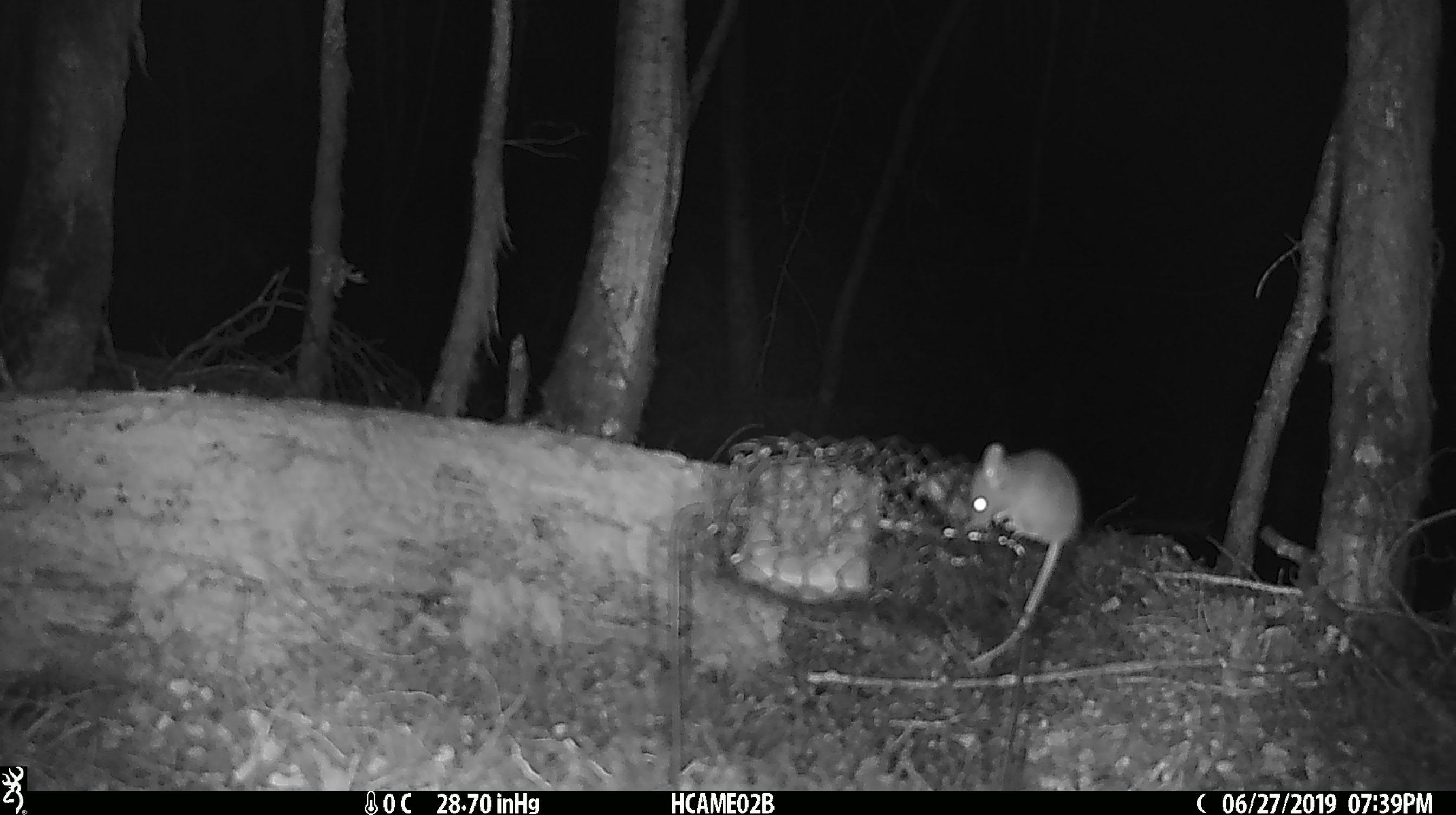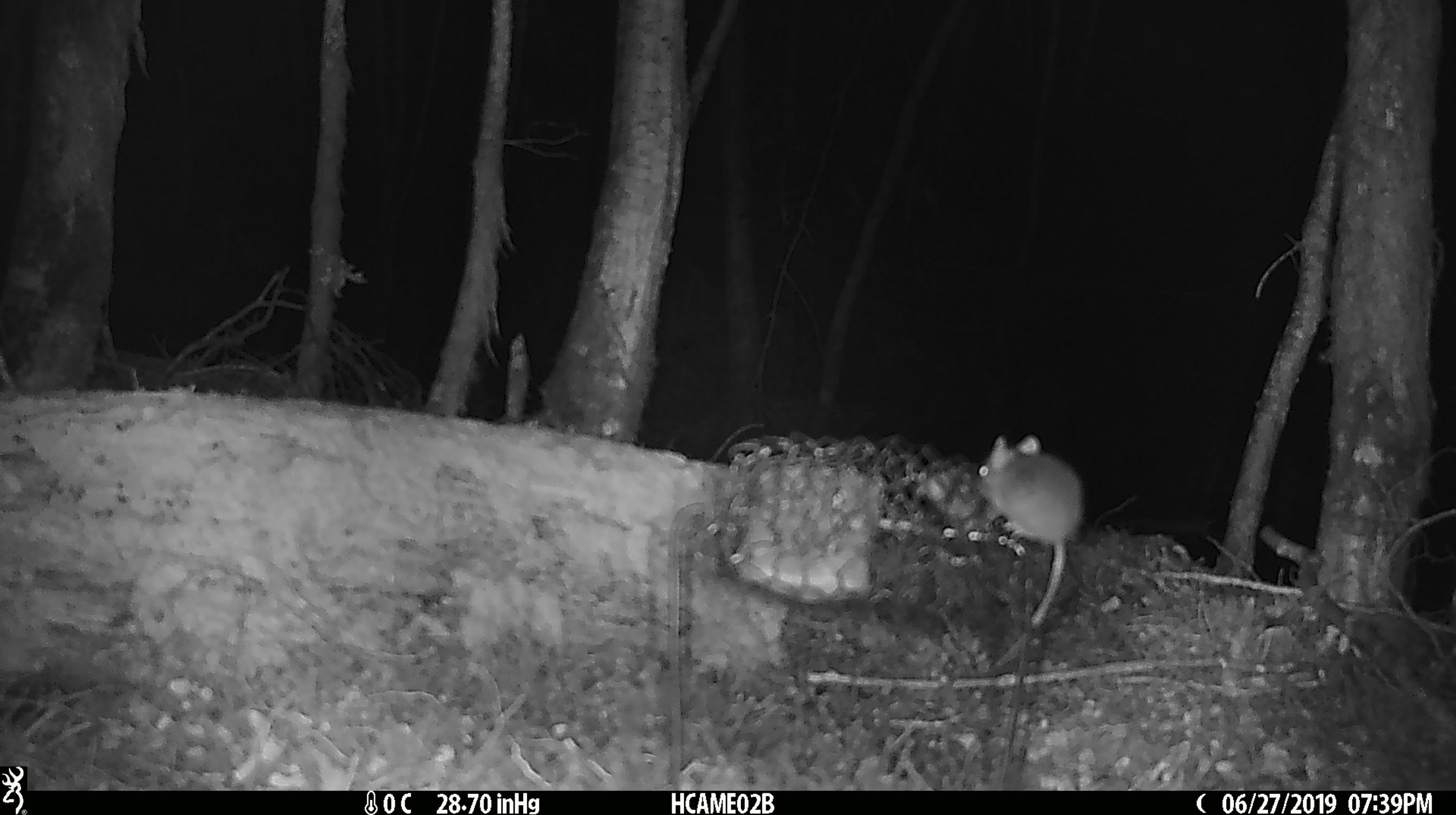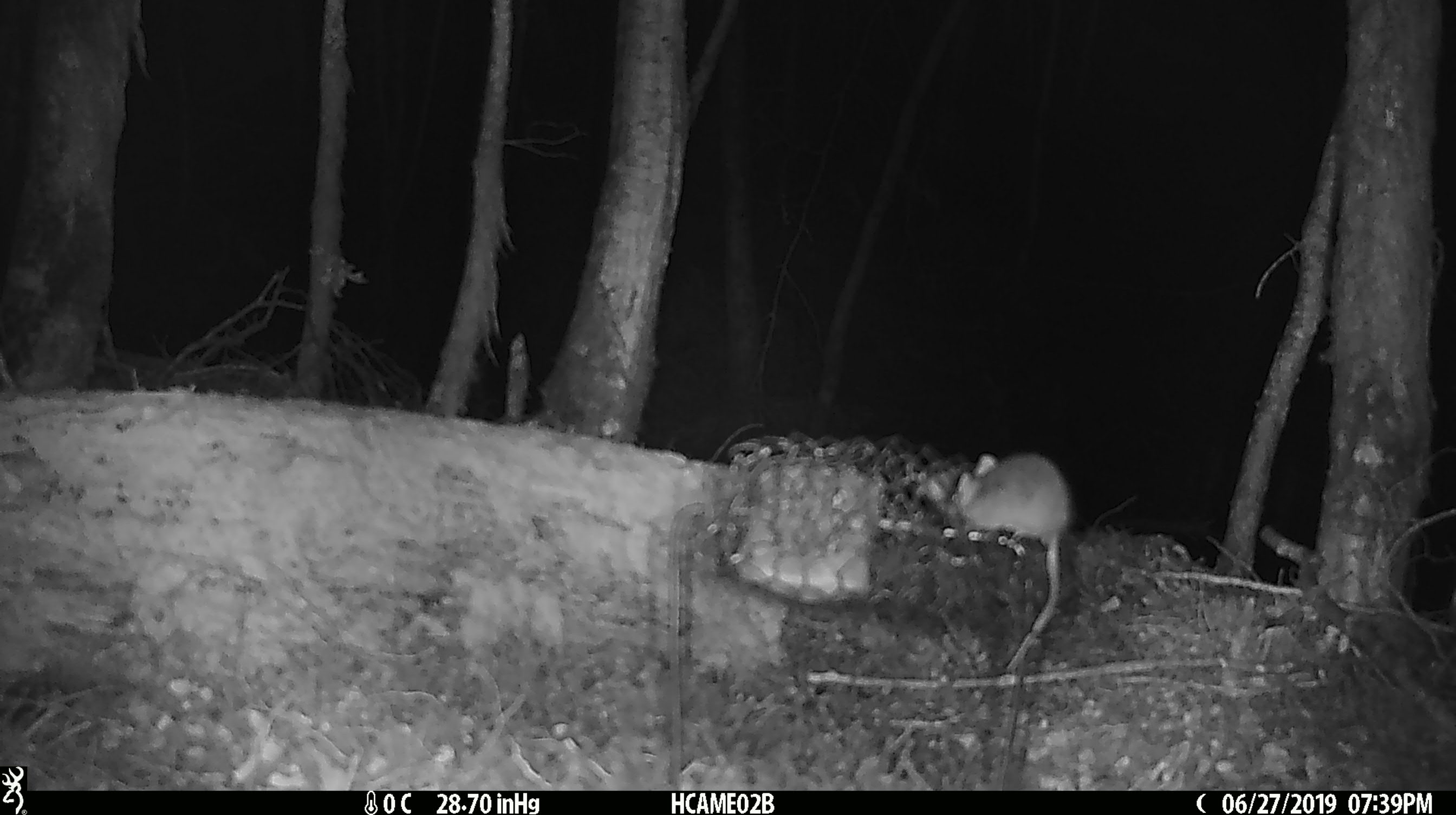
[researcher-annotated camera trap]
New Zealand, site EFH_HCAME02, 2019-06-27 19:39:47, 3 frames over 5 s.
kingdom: Animalia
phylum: Chordata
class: Mammalia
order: Rodentia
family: Muridae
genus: Mus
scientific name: Mus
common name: mouse